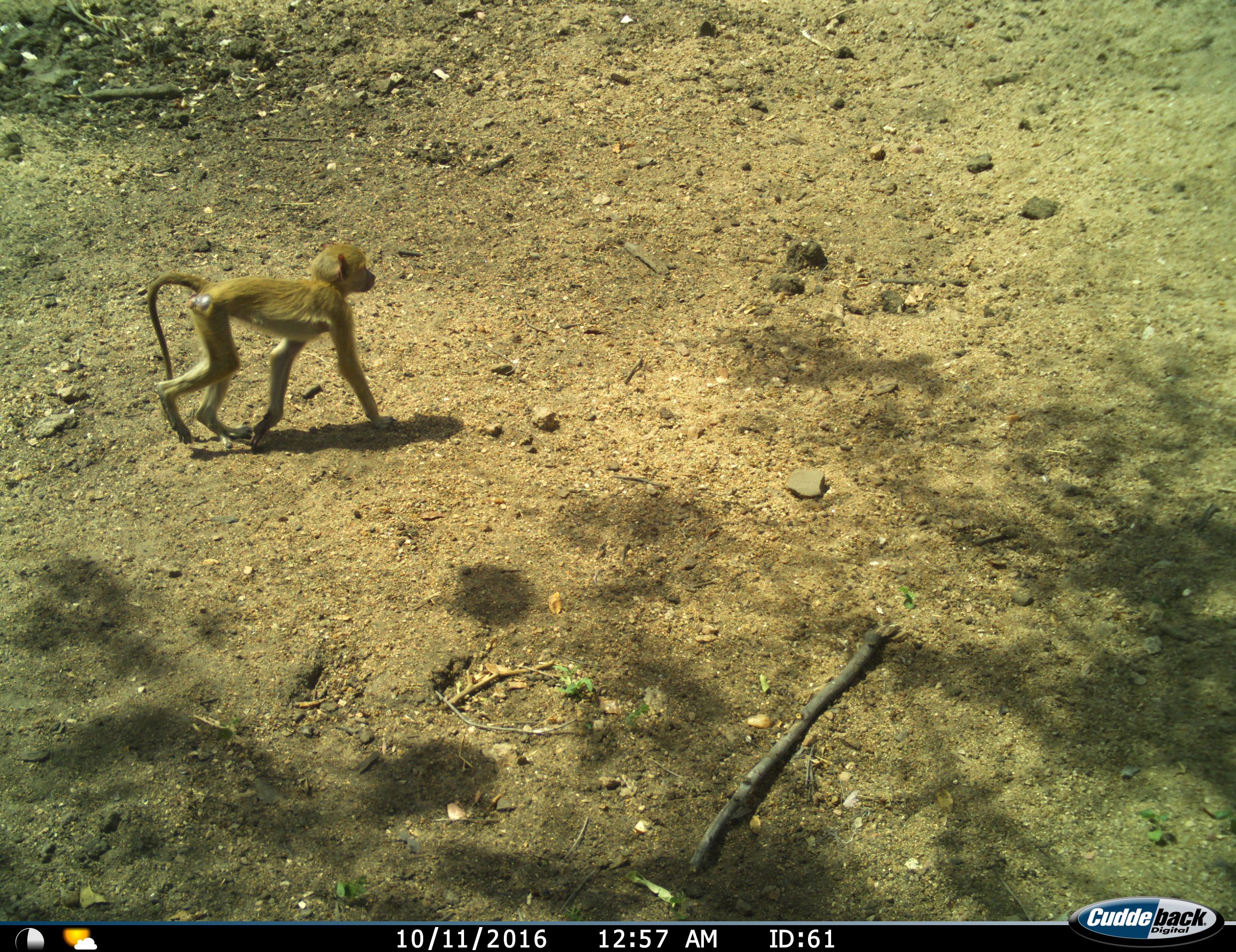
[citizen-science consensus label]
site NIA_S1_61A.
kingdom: Animalia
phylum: Chordata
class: Mammalia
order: Primates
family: Cercopithecidae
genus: Papio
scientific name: Papio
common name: baboon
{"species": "baboon (Papio)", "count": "1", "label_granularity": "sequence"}